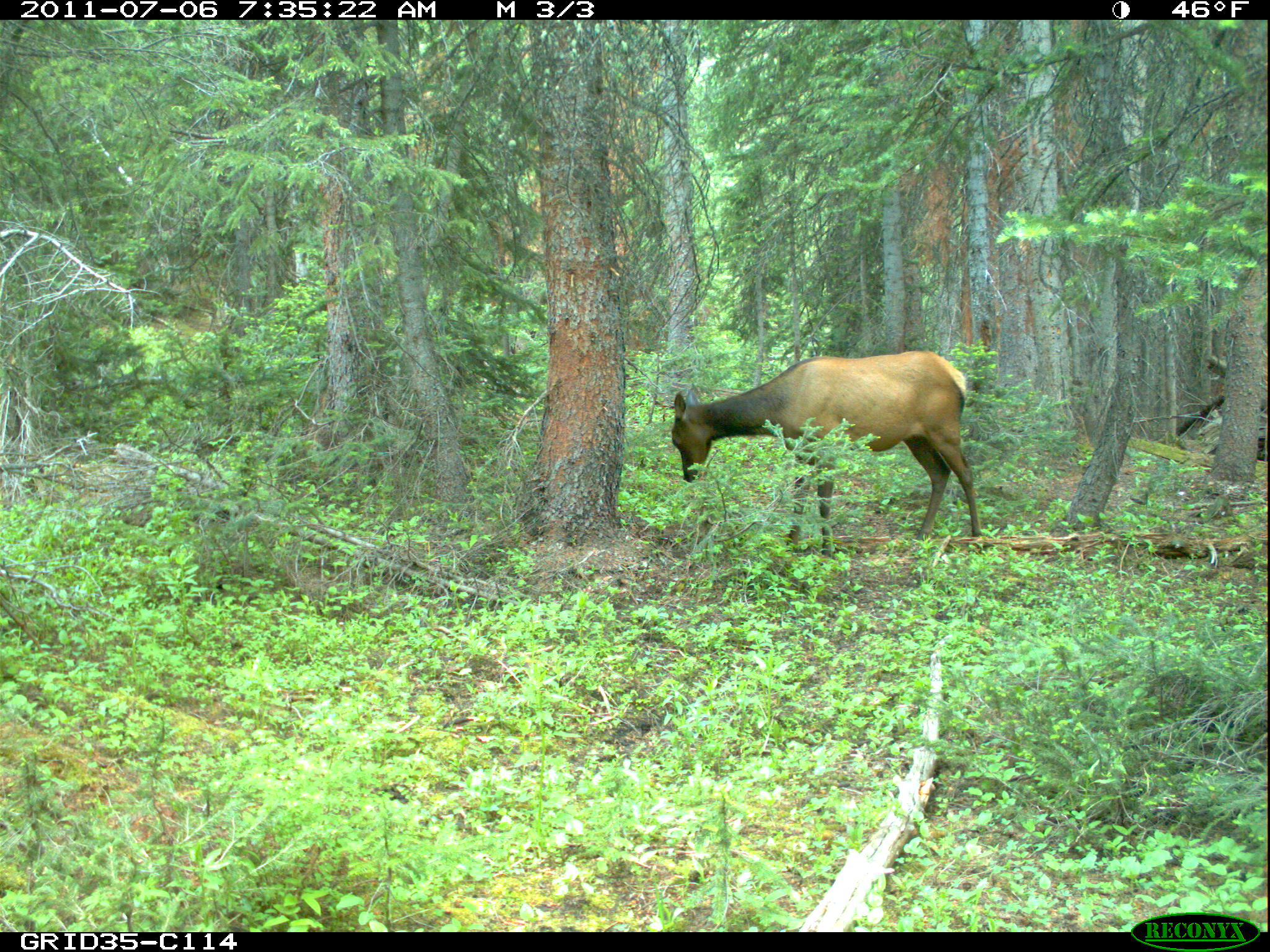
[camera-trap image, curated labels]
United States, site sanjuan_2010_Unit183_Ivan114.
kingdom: Animalia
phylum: Chordata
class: Mammalia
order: Artiodactyla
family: Cervidae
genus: Cervus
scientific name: Cervus elaphus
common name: red deer